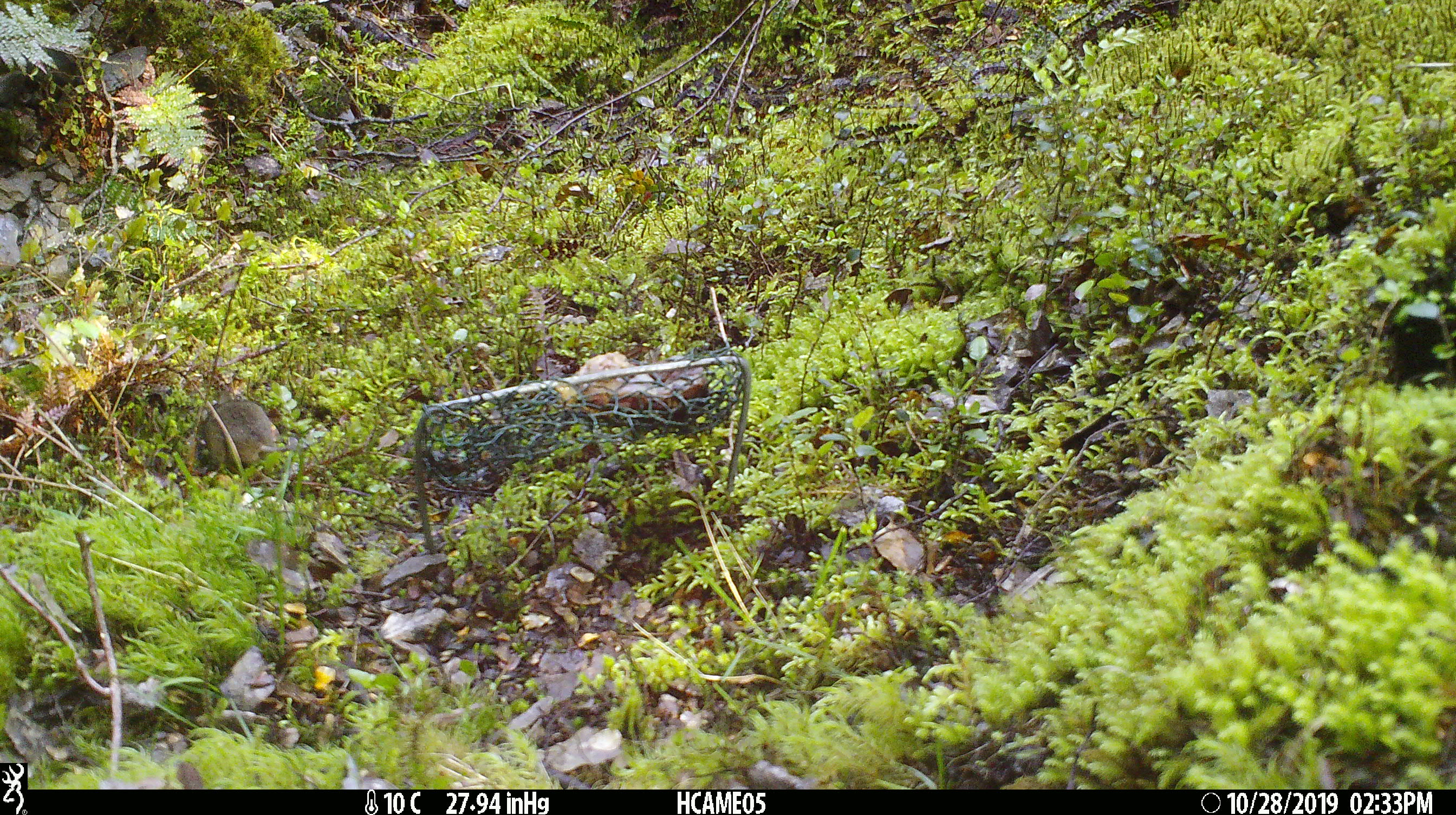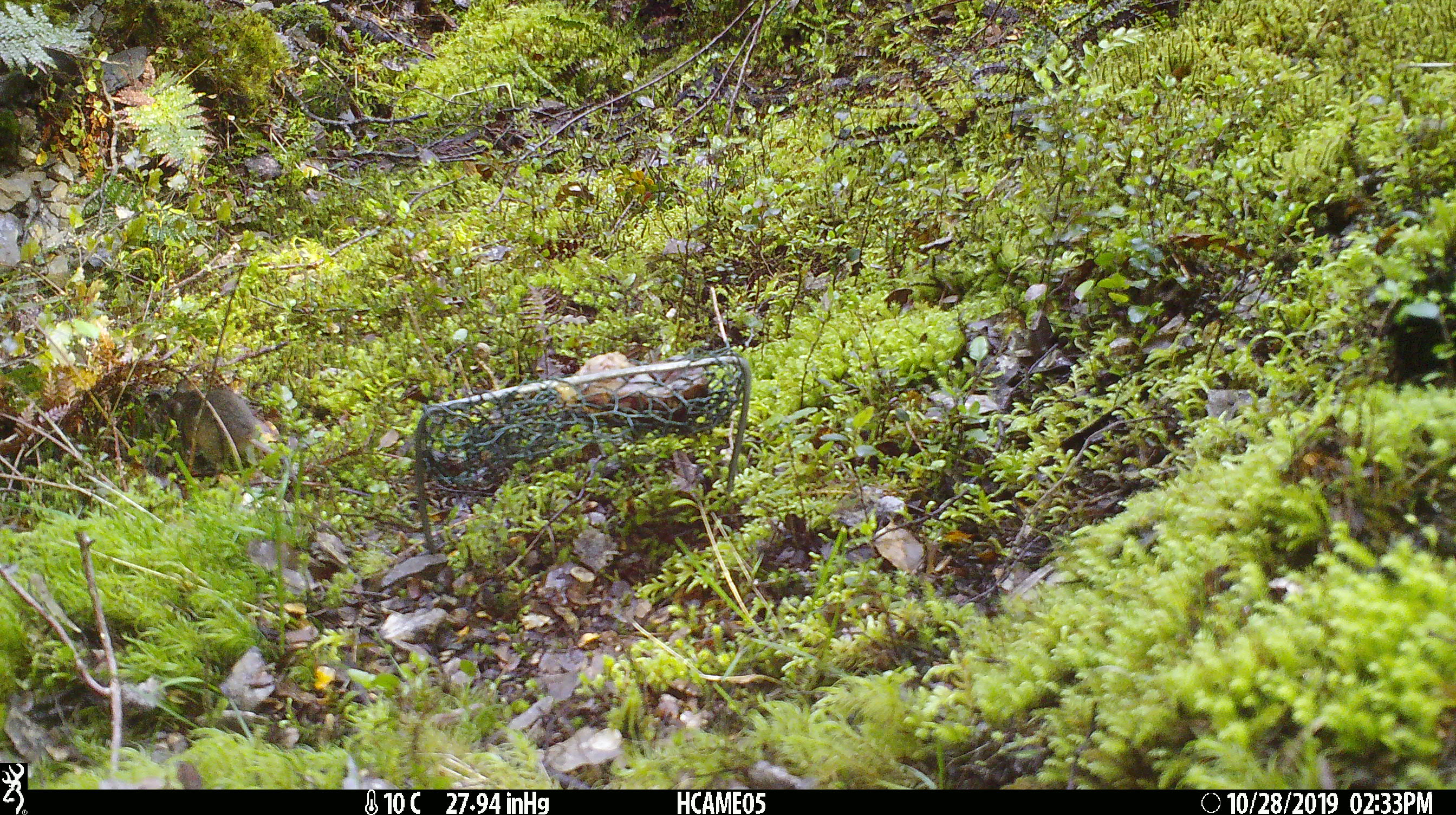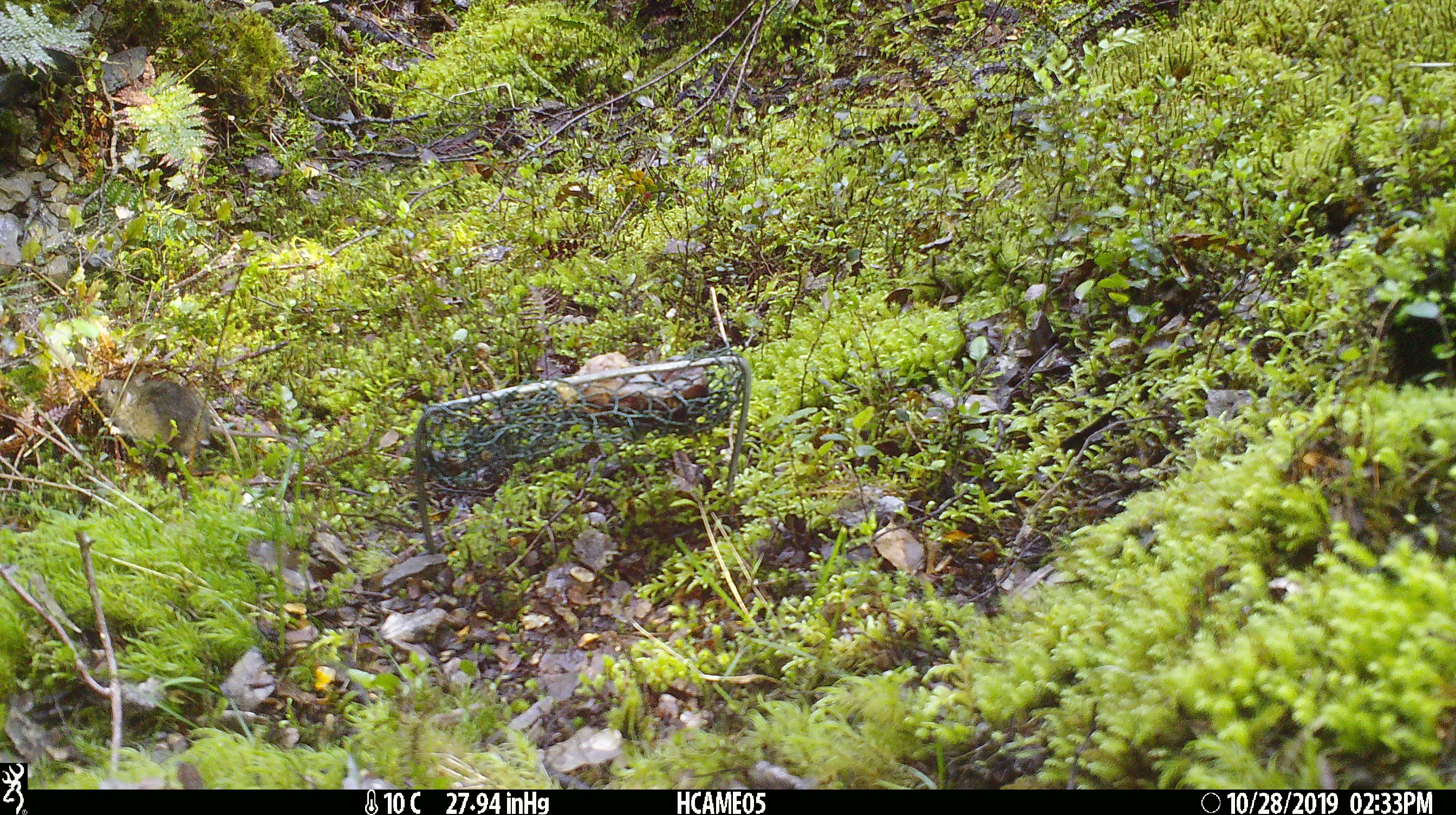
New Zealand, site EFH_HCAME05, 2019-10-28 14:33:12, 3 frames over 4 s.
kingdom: Animalia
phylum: Chordata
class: Mammalia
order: Rodentia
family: Muridae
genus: Mus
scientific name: Mus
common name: mouse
Mouse (Mus).